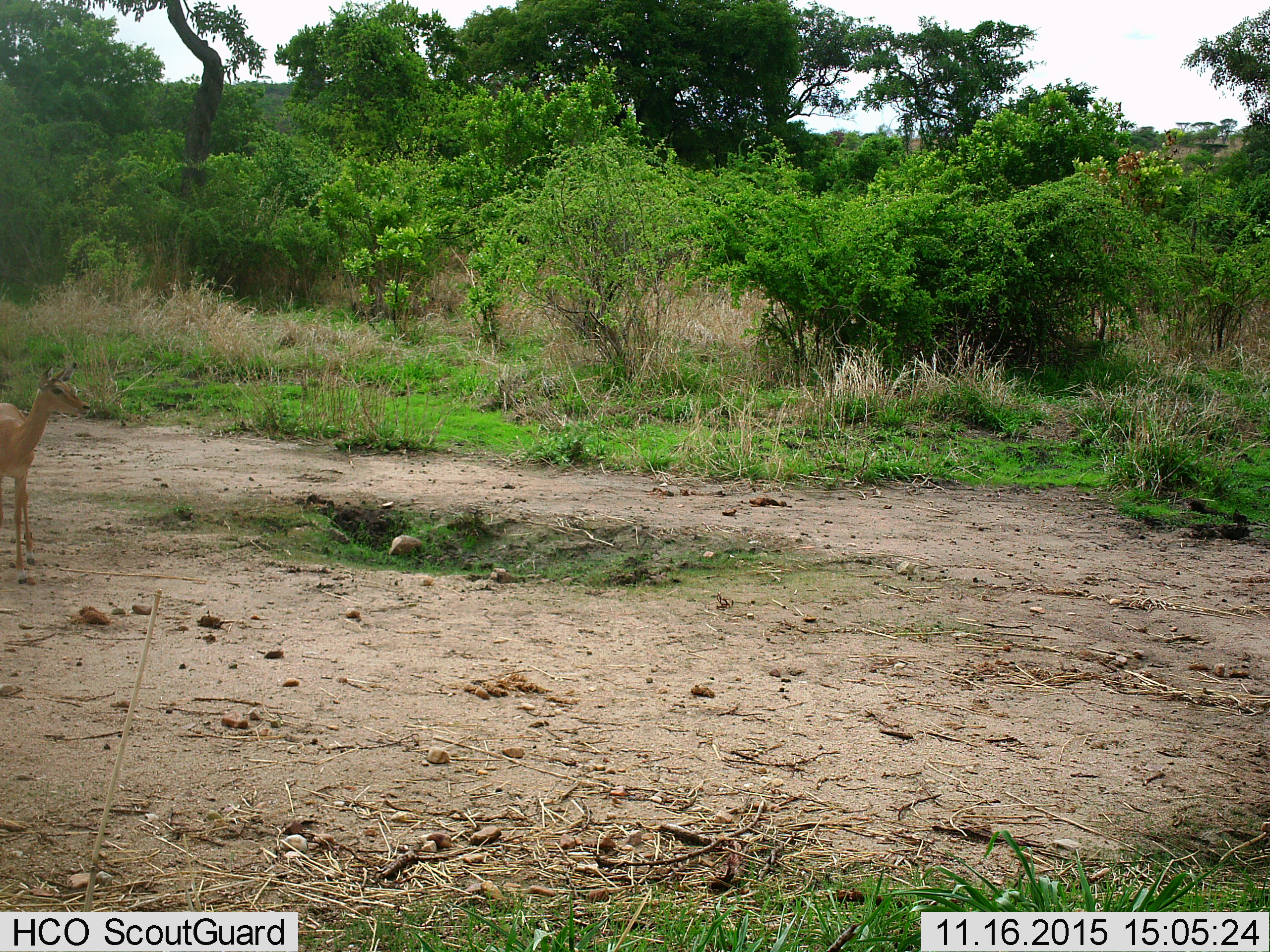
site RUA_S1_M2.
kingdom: Animalia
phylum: Chordata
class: Mammalia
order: Artiodactyla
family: Bovidae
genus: Aepyceros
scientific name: Aepyceros melampus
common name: impala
Impala (Aepyceros melampus), count 1. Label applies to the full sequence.